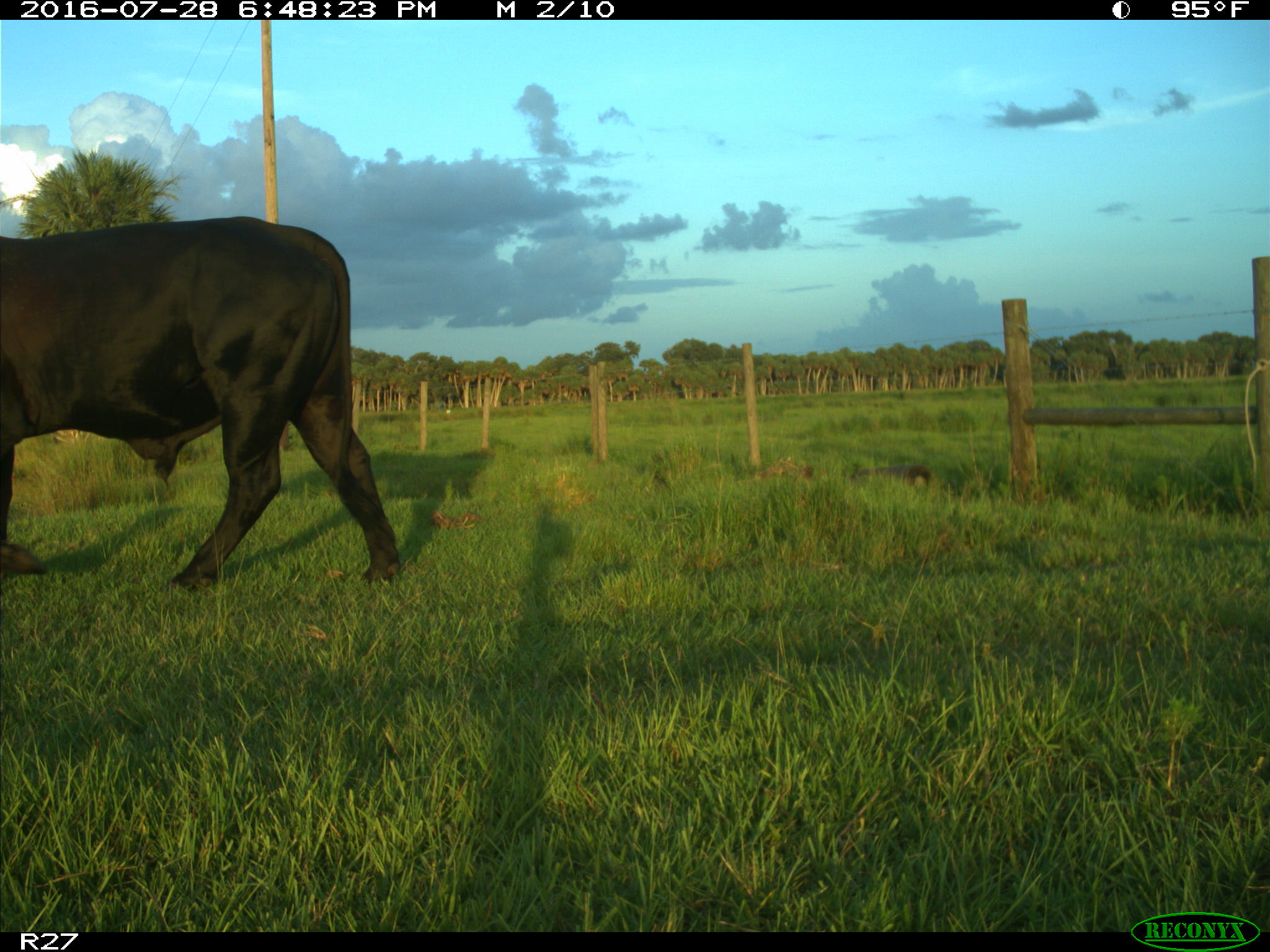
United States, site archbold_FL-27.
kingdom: Animalia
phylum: Chordata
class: Mammalia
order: Artiodactyla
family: Bovidae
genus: Bos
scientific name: Bos taurus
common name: domestic cow